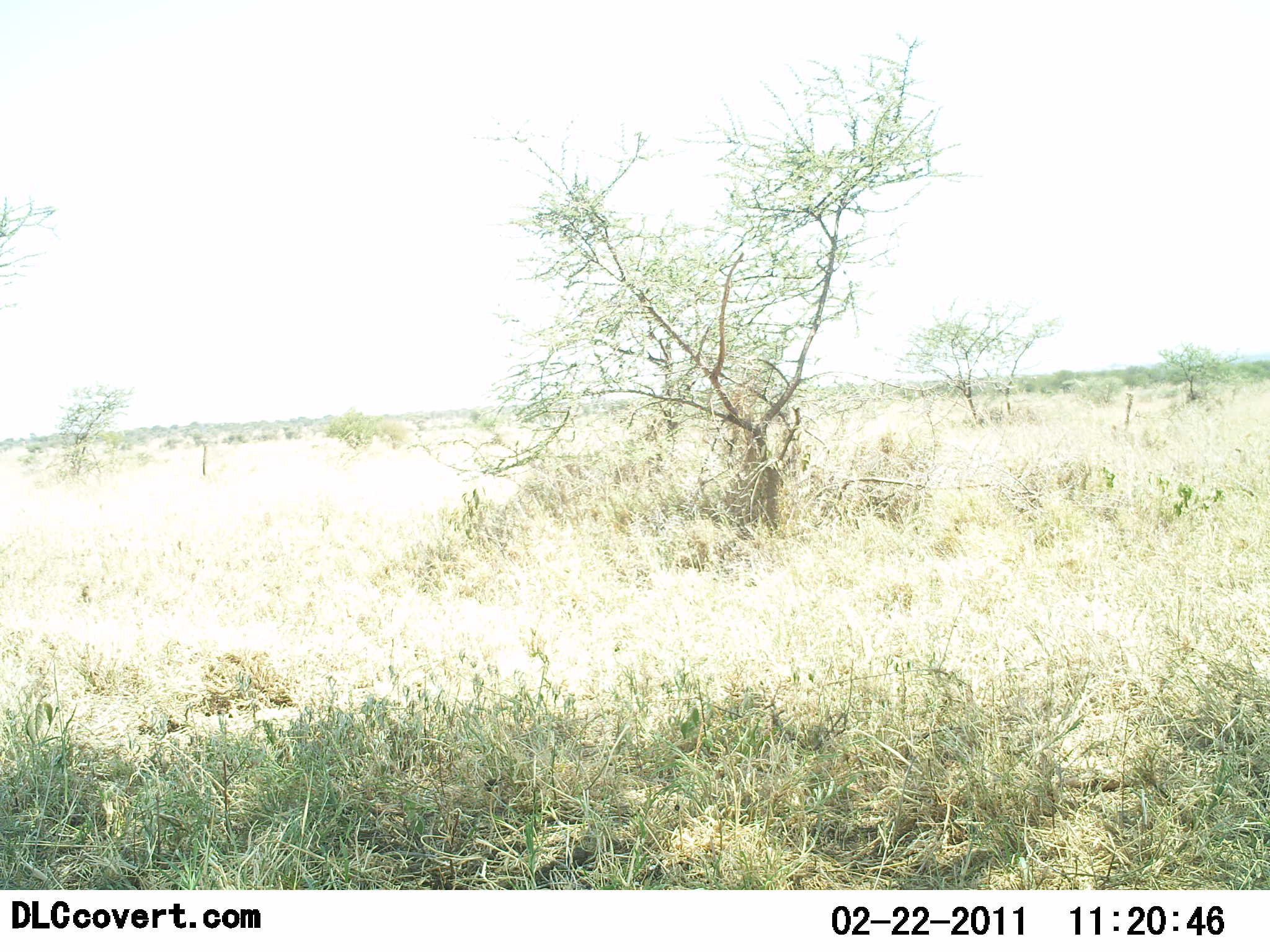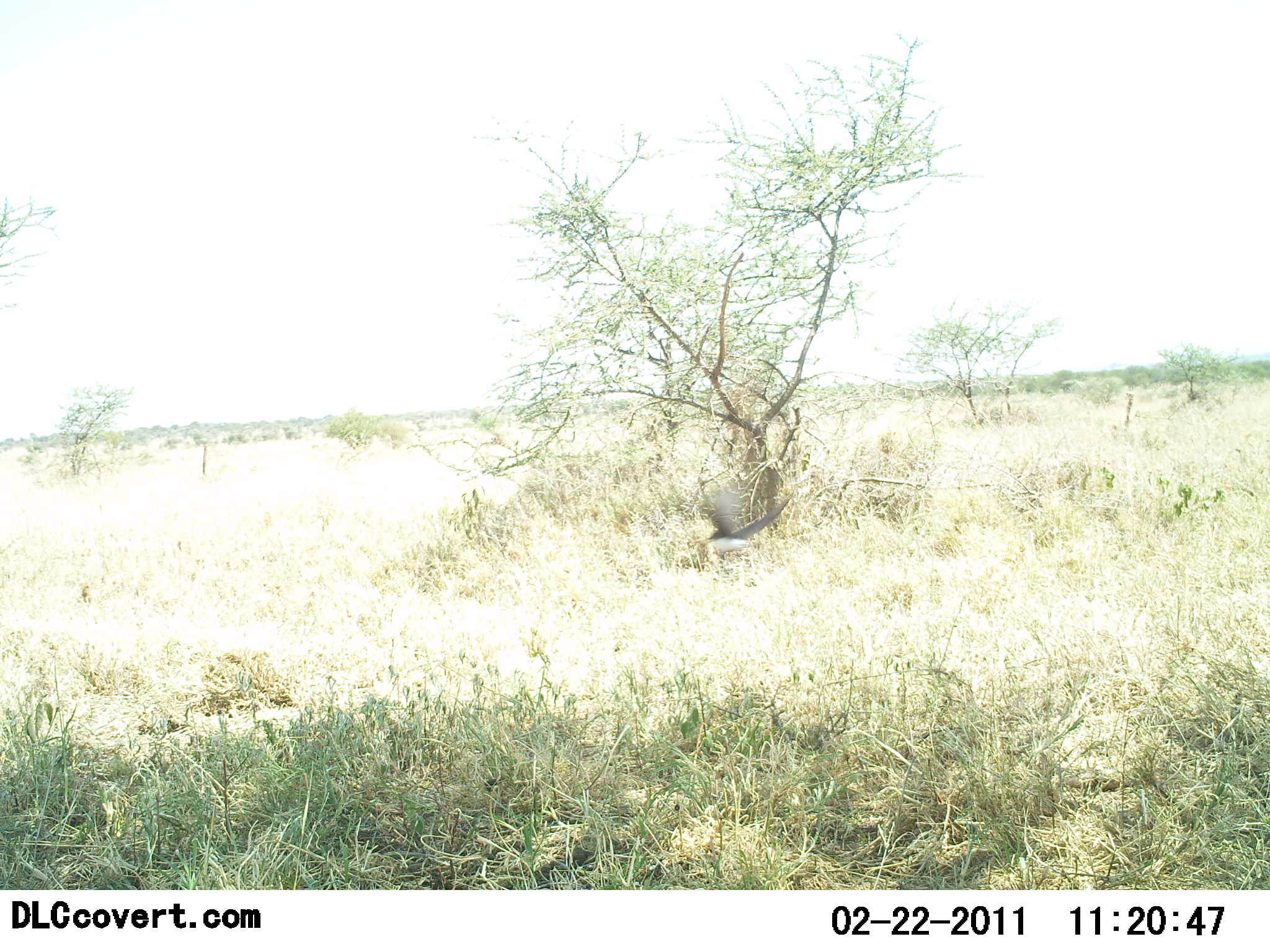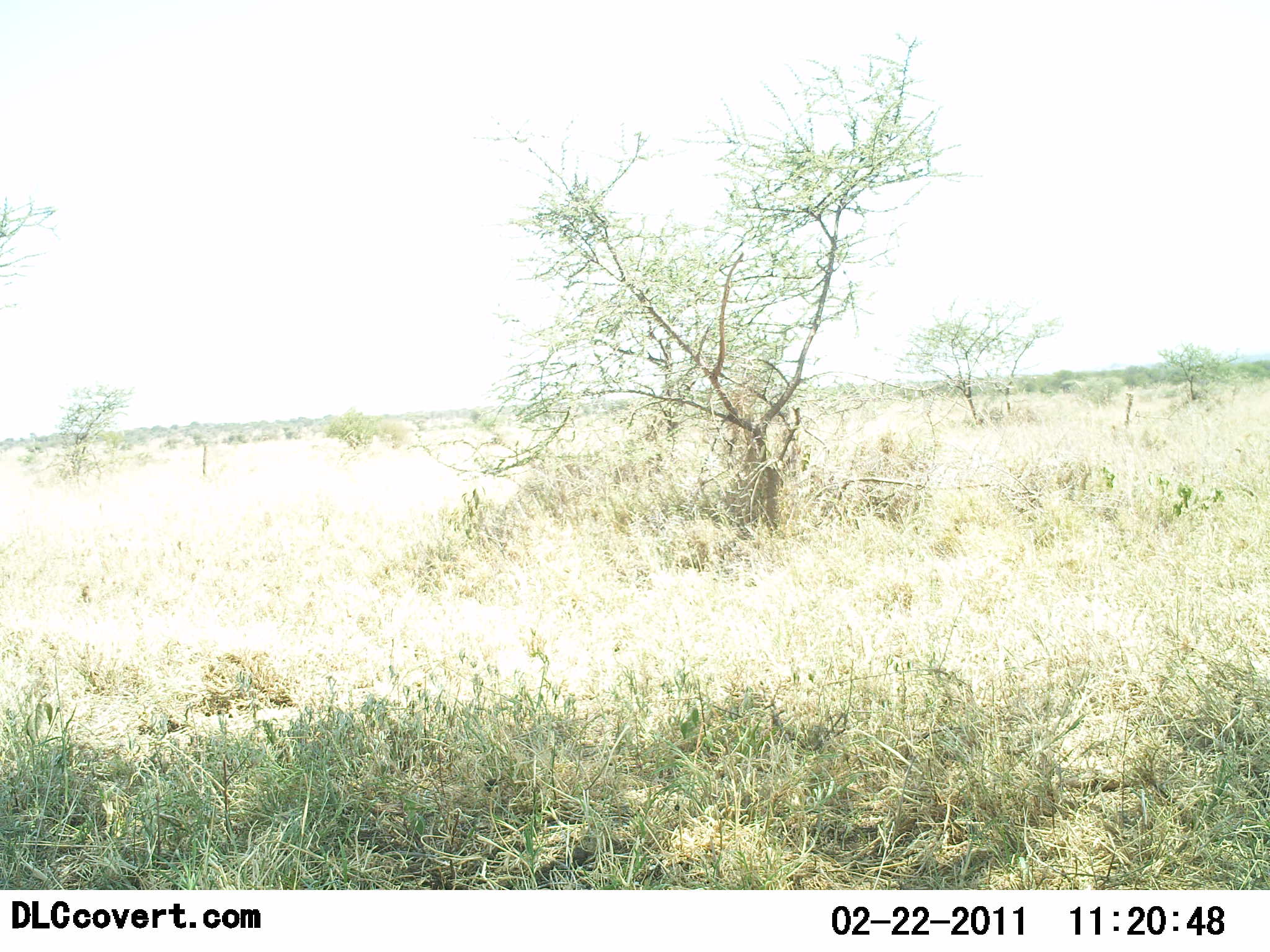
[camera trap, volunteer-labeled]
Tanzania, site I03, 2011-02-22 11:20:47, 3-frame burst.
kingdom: Animalia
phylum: Chordata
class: Aves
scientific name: Aves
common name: bird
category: otherbird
Otherbird (bird) (Aves), count 1. Behavior (volunteer vote fractions): standing 0%, resting 0%, moving 100%, interacting 0%. Young present (vote fraction): 0%. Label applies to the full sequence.